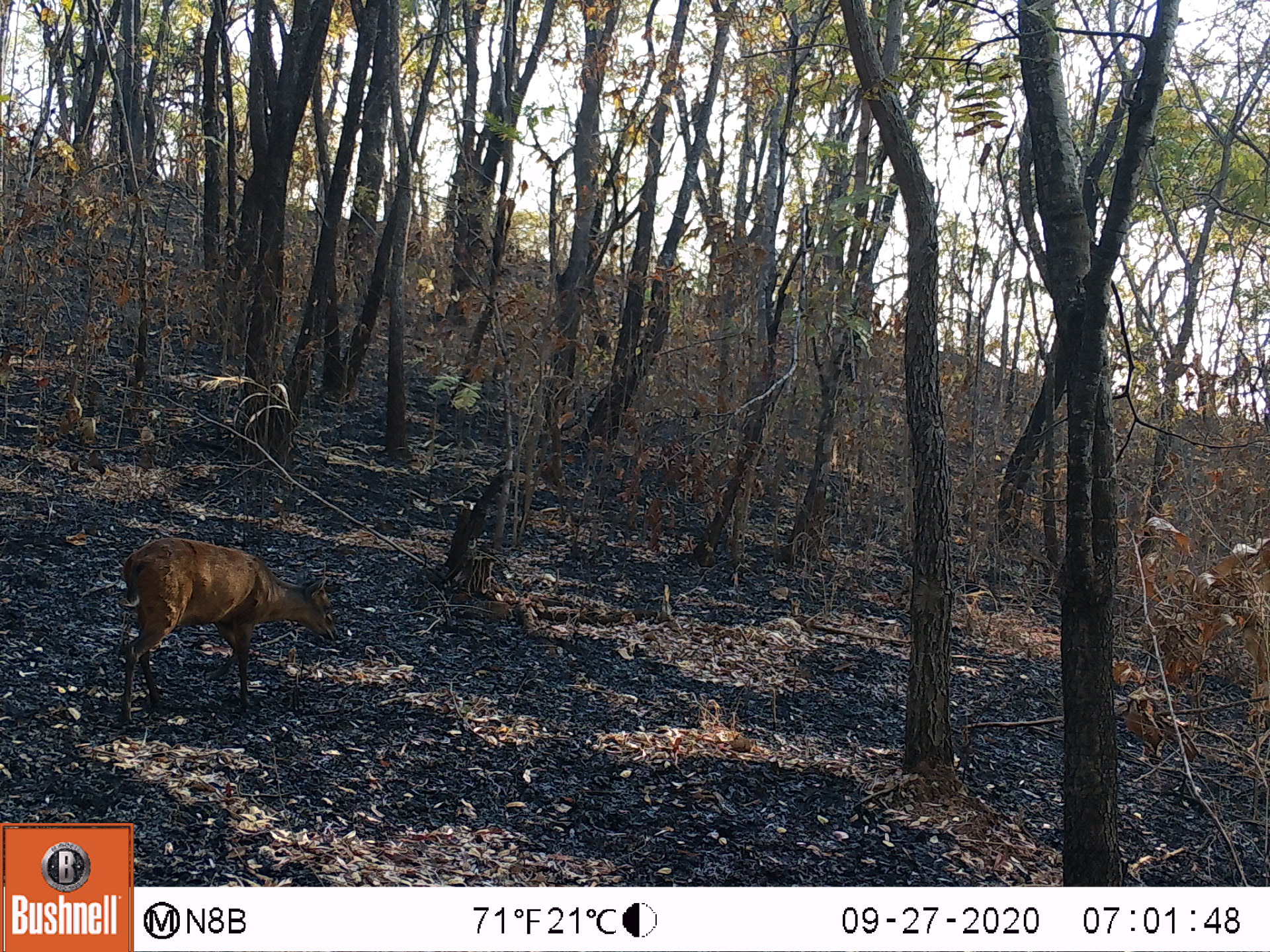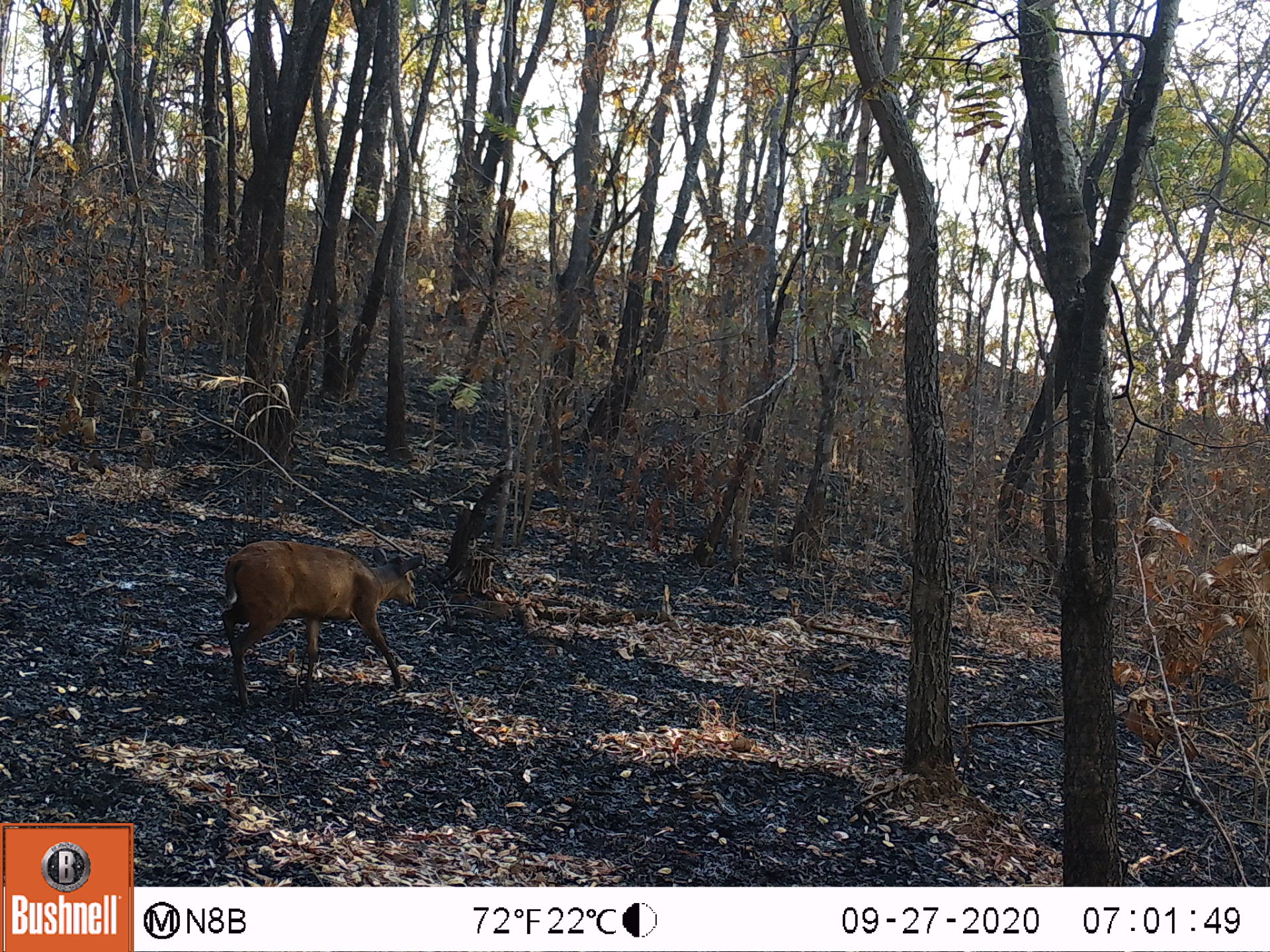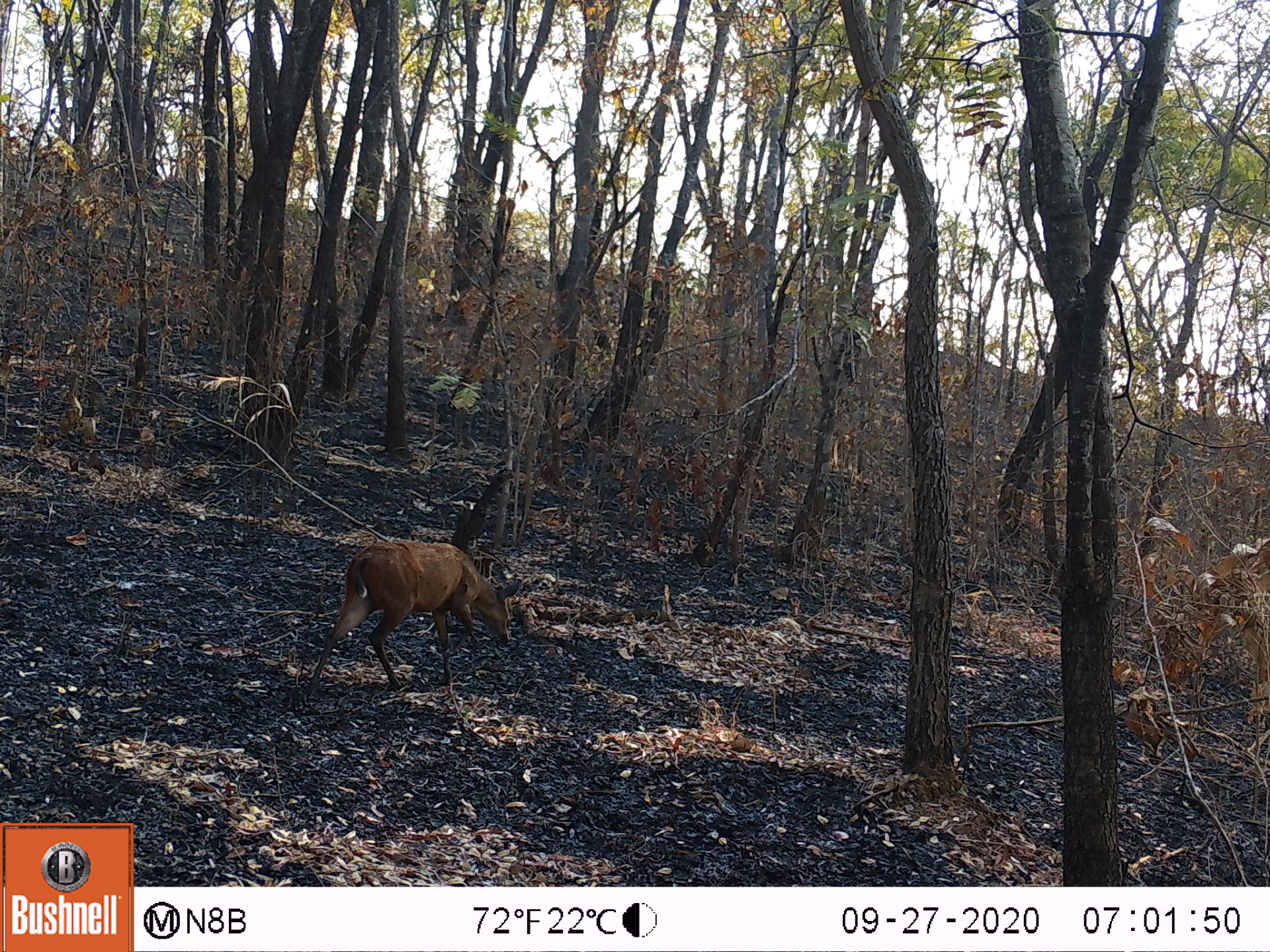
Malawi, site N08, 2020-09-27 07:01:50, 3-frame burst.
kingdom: Animalia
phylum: Chordata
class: Mammalia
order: Artiodactyla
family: Bovidae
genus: Cephalophorus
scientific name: Cephalophorus natalensis natalensis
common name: red duiker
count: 1